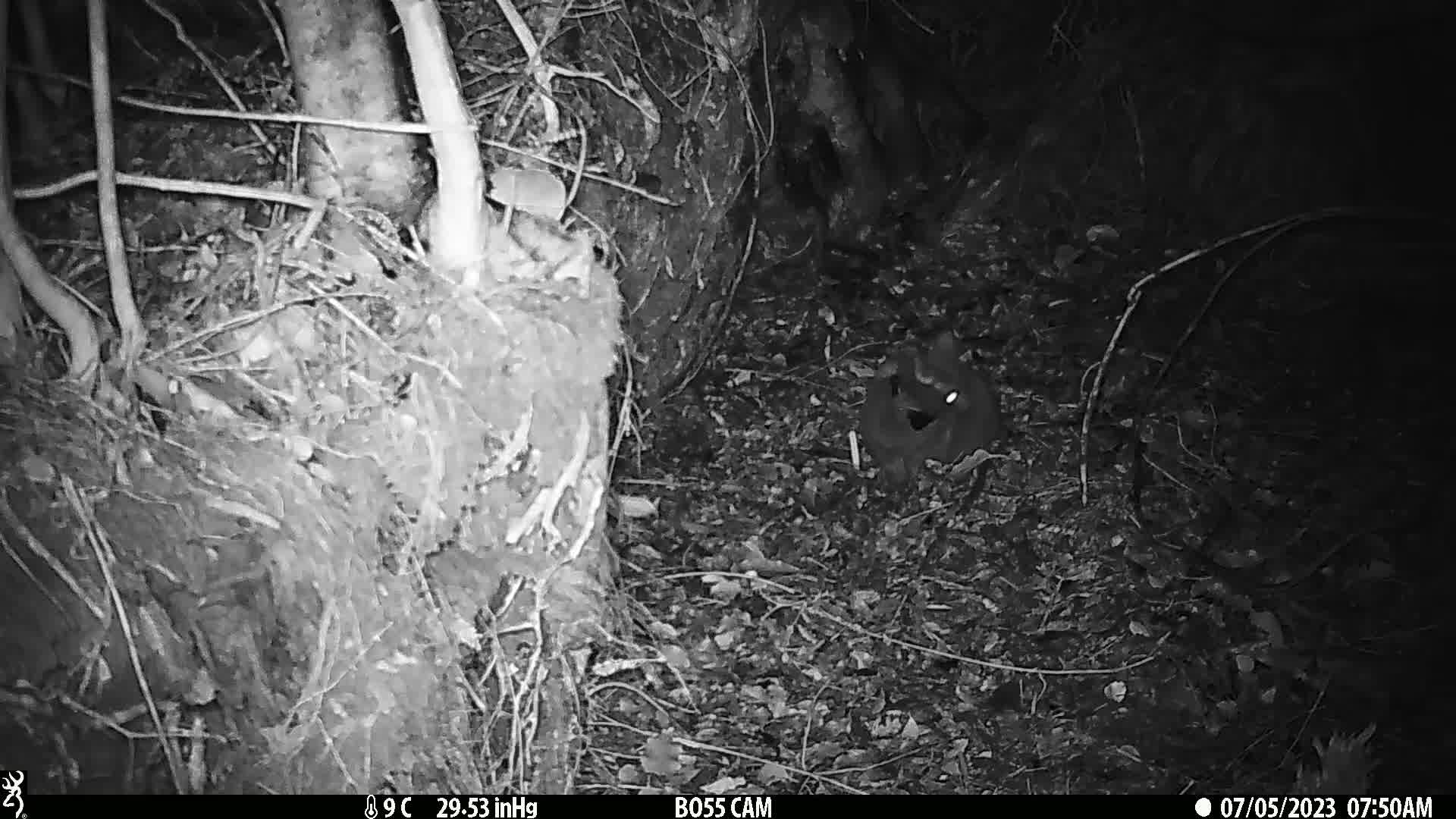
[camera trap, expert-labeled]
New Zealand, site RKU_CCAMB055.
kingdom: Animalia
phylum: Chordata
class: Mammalia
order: Carnivora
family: Felidae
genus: Felis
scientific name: Felis catus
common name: domestic cat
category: cat